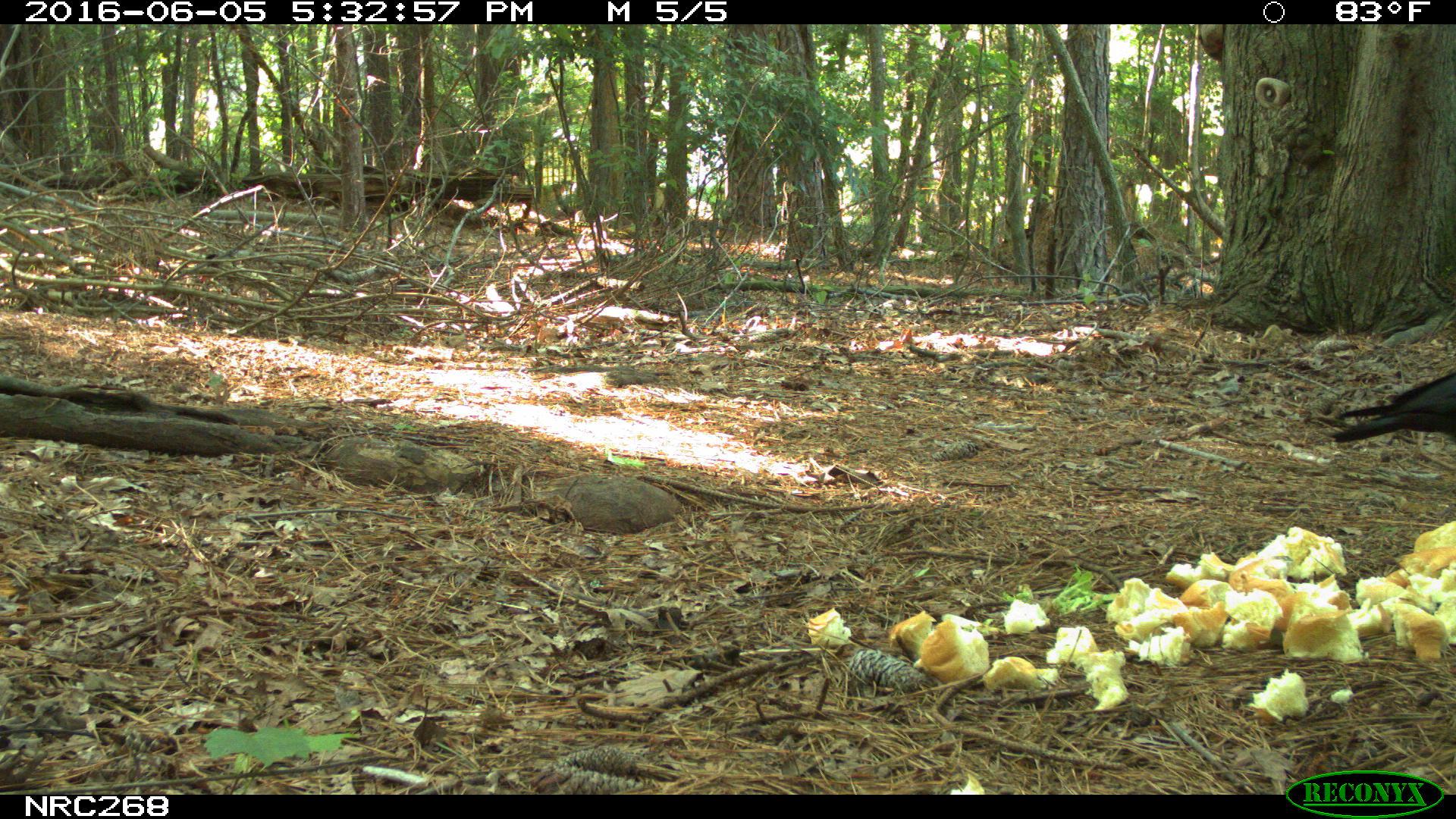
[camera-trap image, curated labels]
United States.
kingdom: Animalia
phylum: Chordata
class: Aves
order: Passeriformes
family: Corvidae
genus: Corvus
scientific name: Corvus brachyrhynchos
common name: american crow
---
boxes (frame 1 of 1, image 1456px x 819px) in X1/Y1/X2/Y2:
American Crow: 1314/347/1456/465